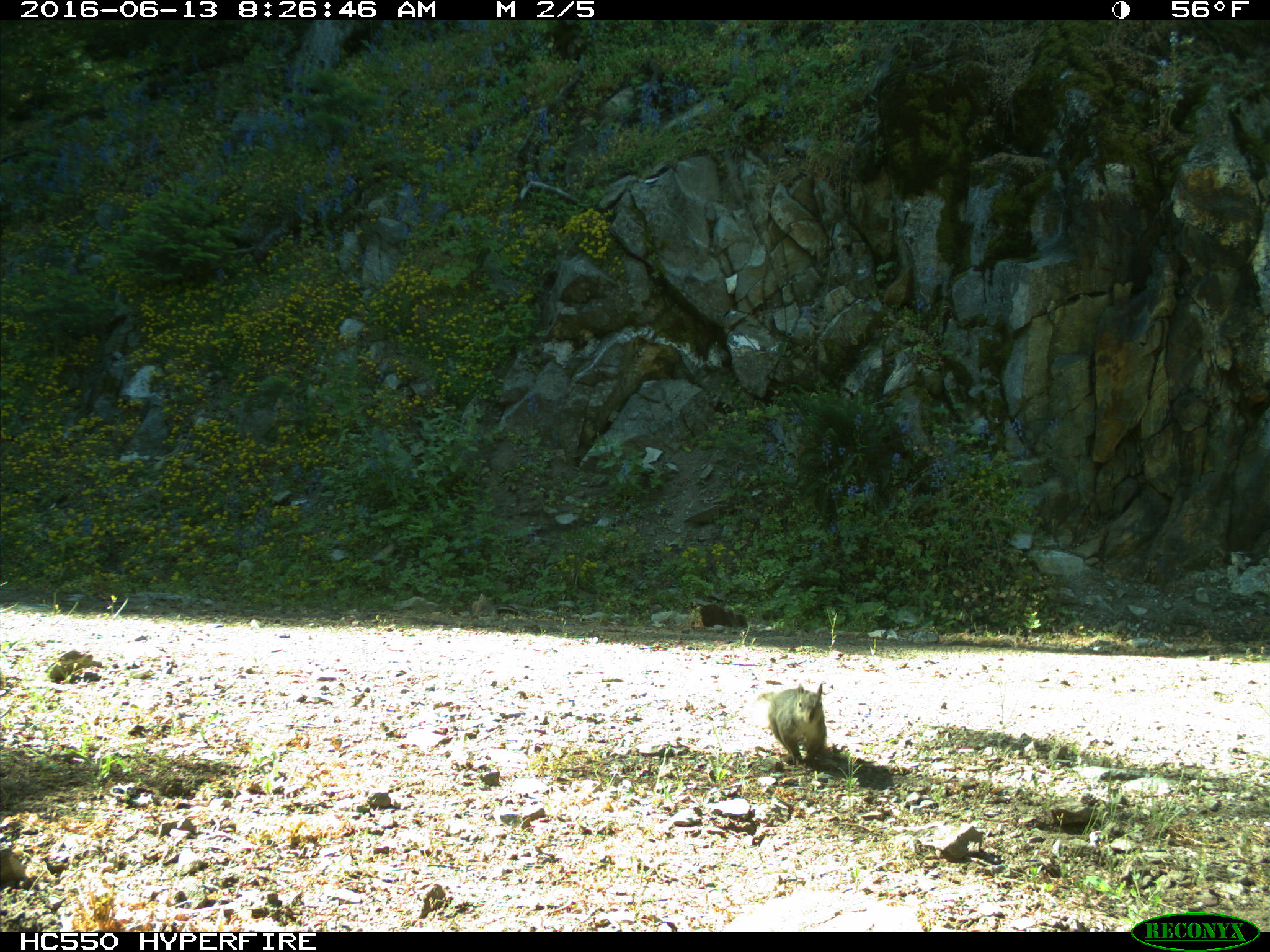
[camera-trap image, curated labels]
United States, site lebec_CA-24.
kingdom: Animalia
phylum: Chordata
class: Mammalia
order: Rodentia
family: Sciuridae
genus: Sciurus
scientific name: Sciurus carolinensis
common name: eastern gray squirrel